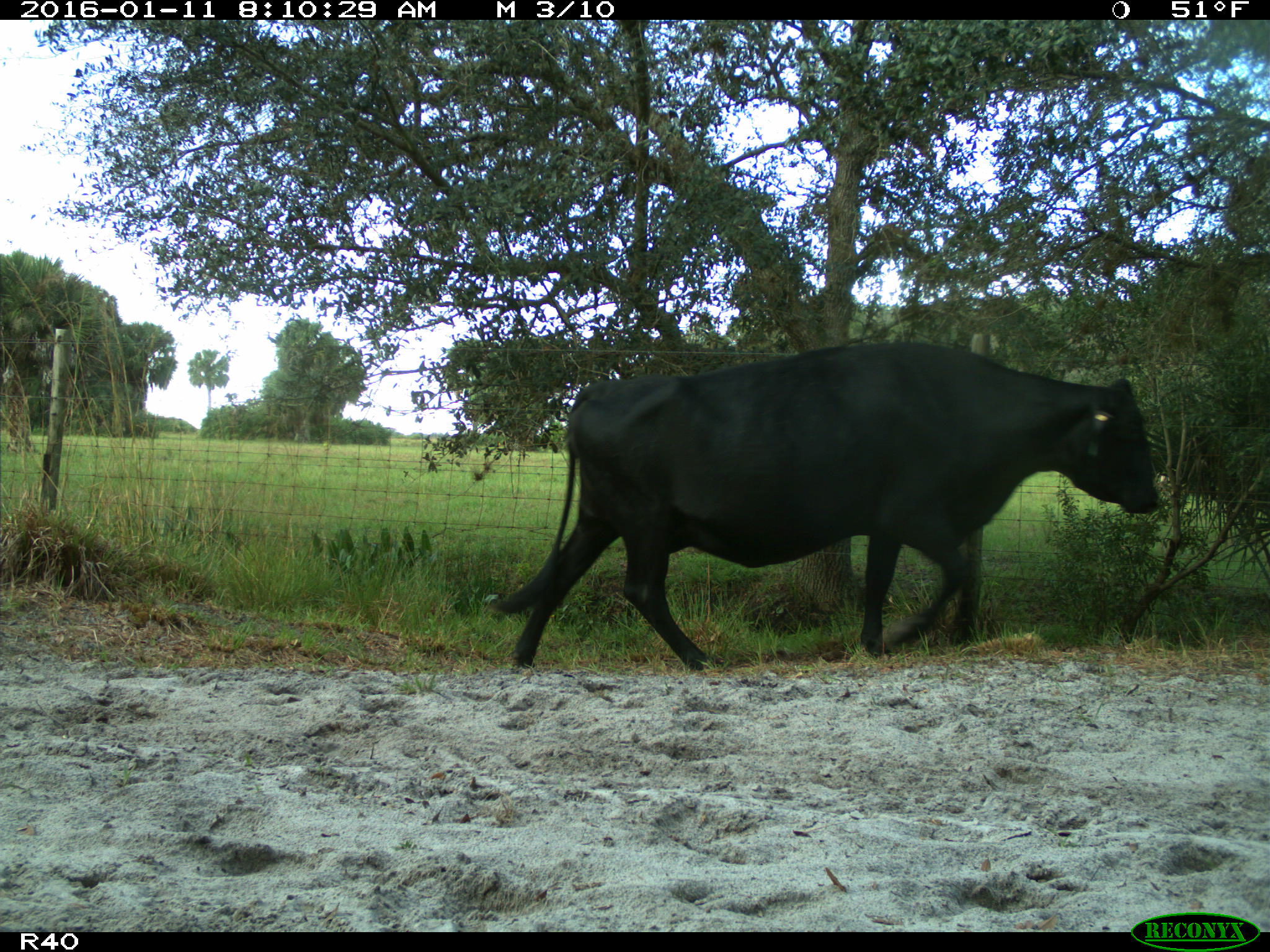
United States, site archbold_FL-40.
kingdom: Animalia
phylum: Chordata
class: Mammalia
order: Artiodactyla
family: Bovidae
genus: Bos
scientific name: Bos taurus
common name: domestic cow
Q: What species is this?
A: Bos taurus (domestic cow).